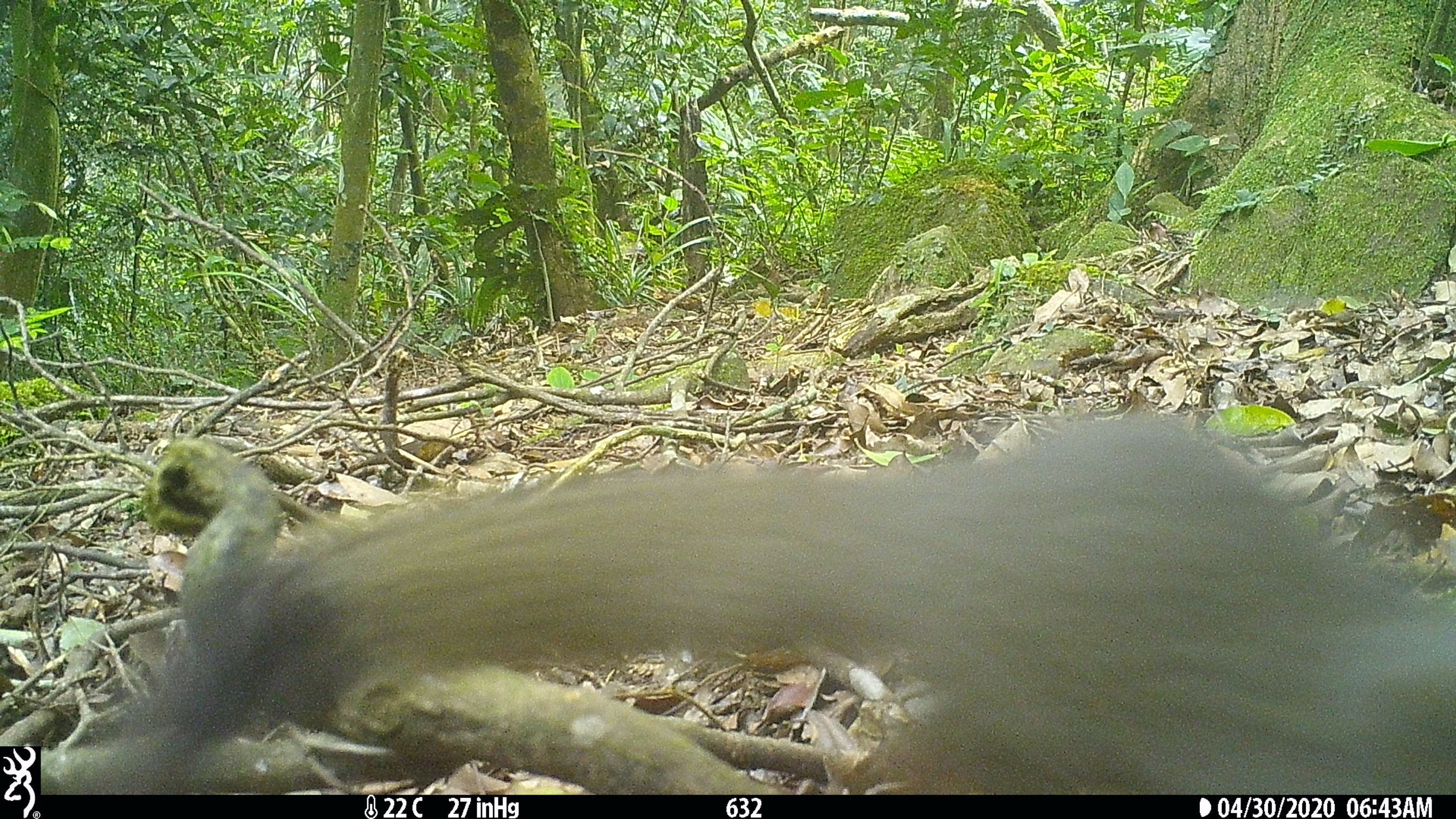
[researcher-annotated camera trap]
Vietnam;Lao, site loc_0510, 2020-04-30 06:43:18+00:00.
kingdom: Animalia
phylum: Chordata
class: Mammalia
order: Rodentia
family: Sciuridae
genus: Callosciurus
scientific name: Callosciurus erythraeus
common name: pallas's squirrel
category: pallass squirrel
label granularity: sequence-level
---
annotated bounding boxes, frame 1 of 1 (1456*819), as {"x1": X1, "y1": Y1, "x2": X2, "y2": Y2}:
pallass squirrel: {"x1": 125, "y1": 418, "x2": 1456, "y2": 793}